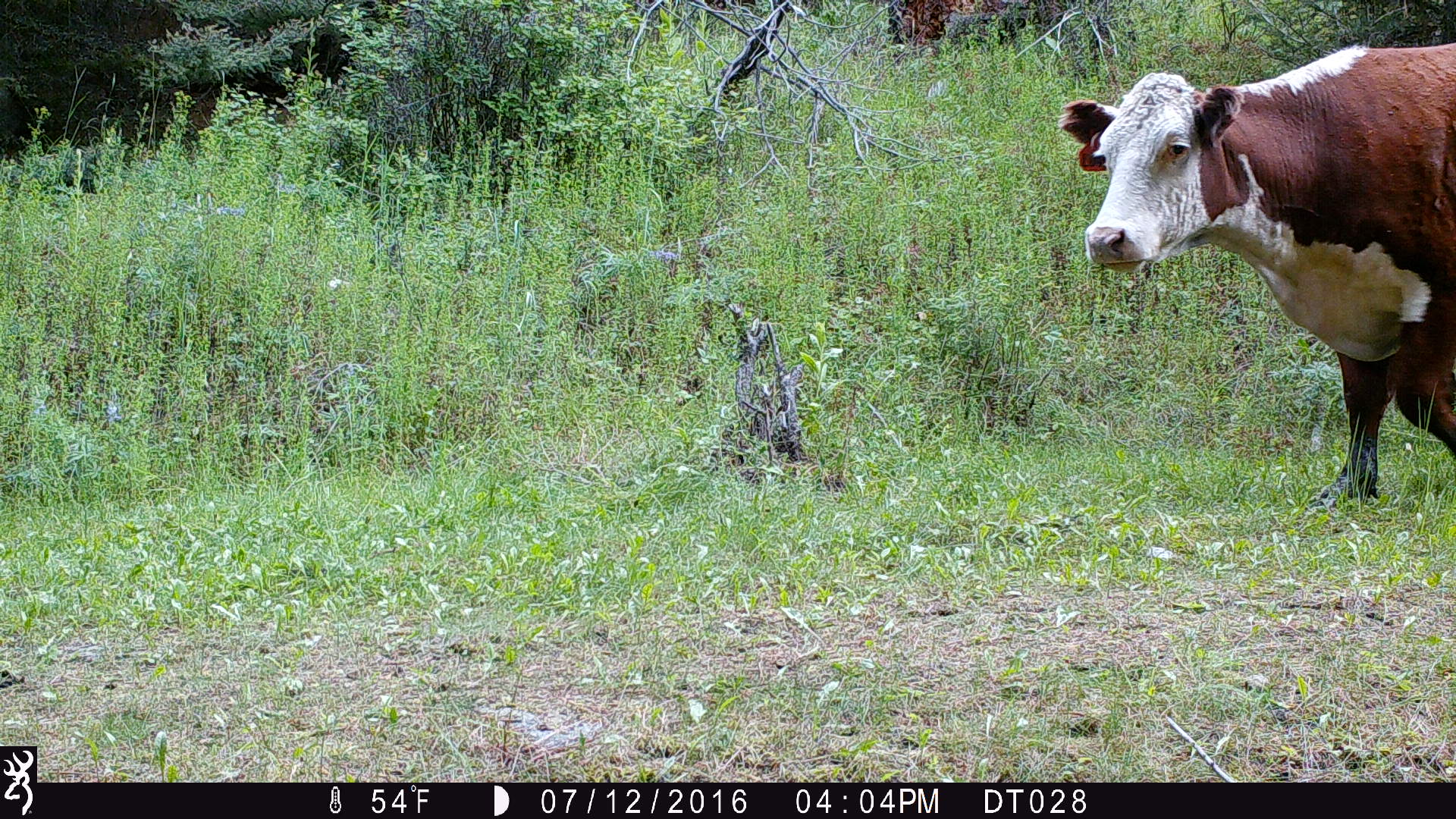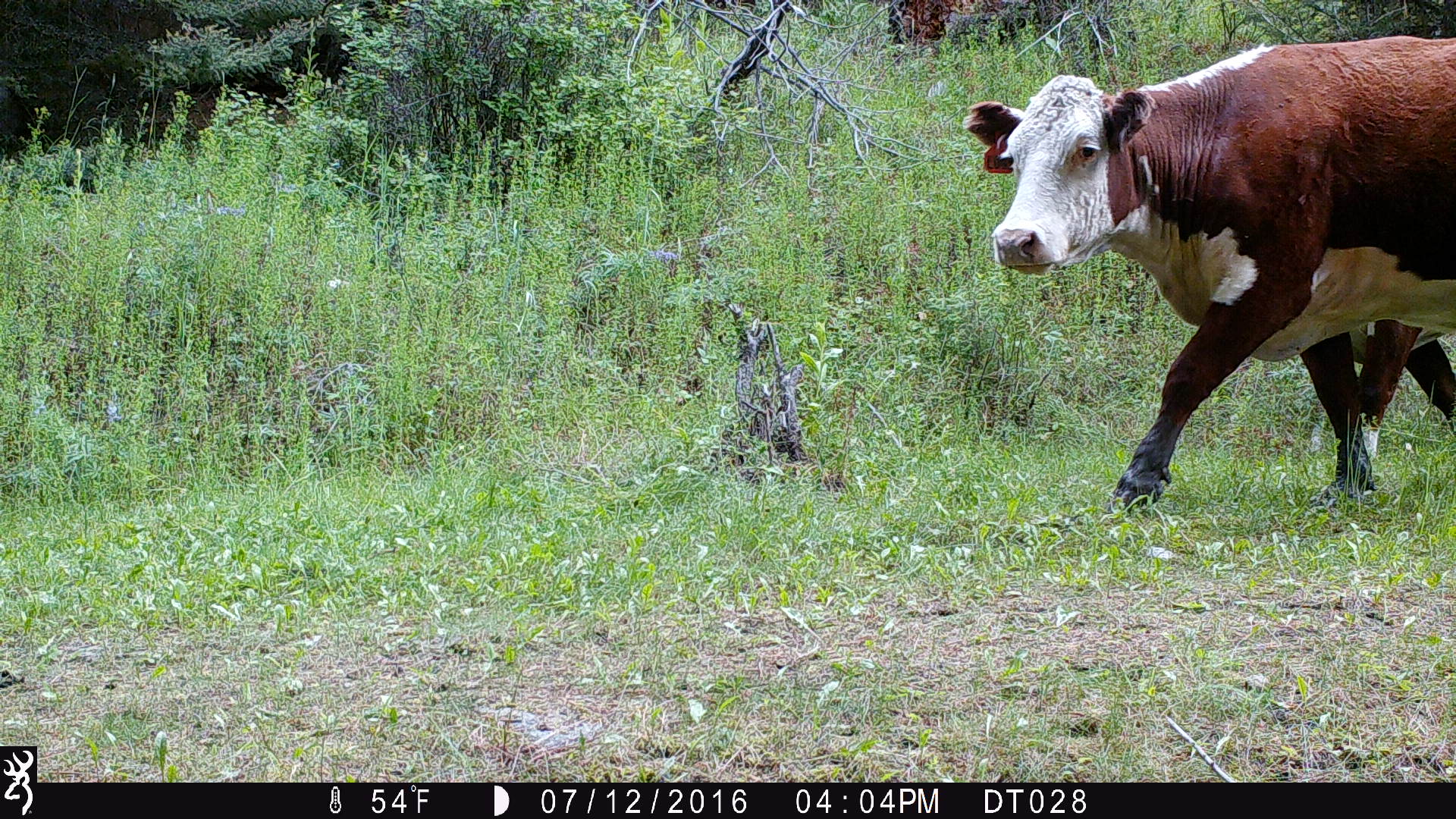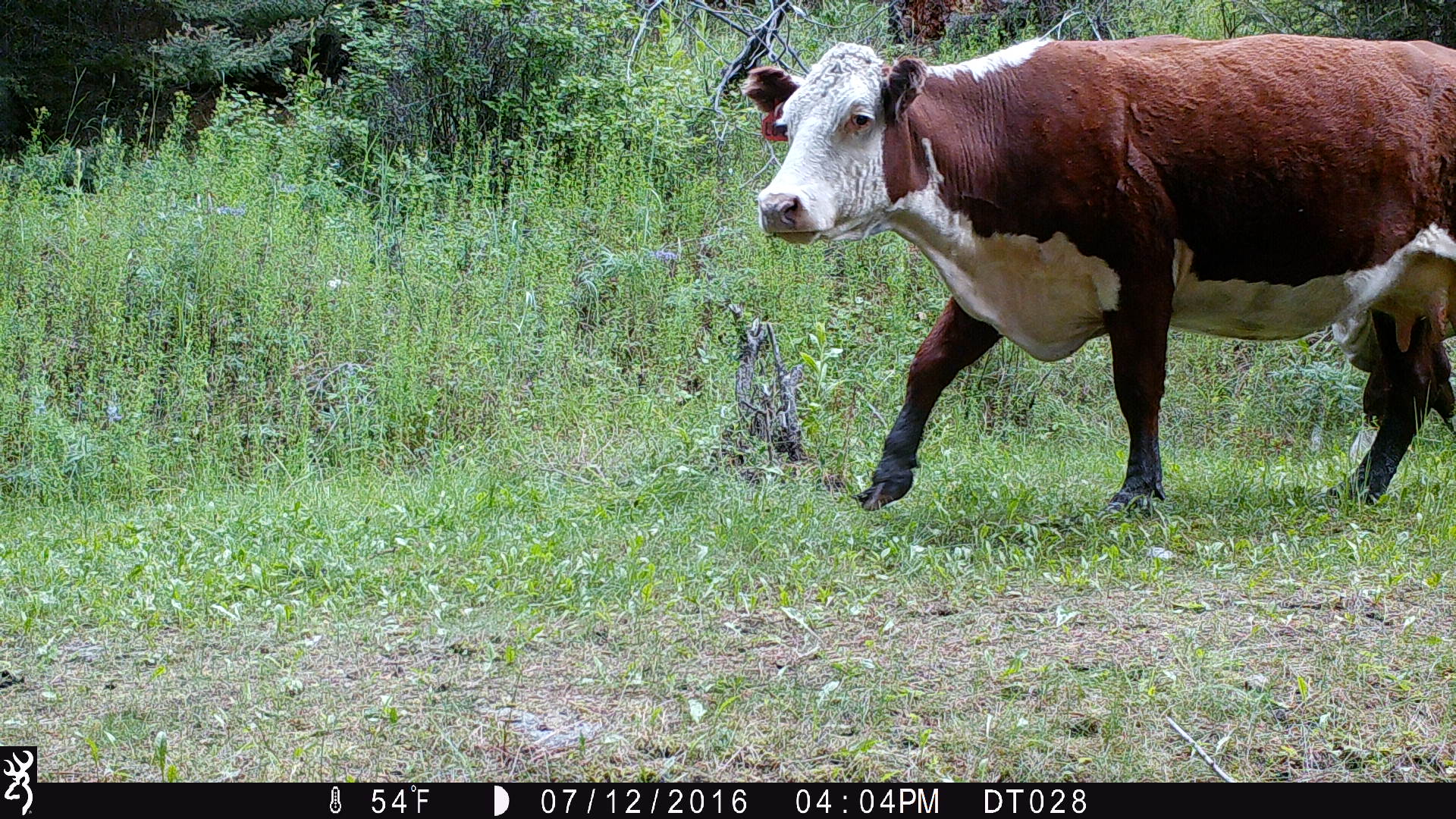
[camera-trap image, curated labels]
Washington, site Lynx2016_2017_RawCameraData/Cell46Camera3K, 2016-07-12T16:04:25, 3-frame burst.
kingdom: Animalia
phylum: Chordata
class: Mammalia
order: Artiodactyla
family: Bovidae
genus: Bos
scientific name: Bos taurus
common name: domestic cattle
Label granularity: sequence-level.